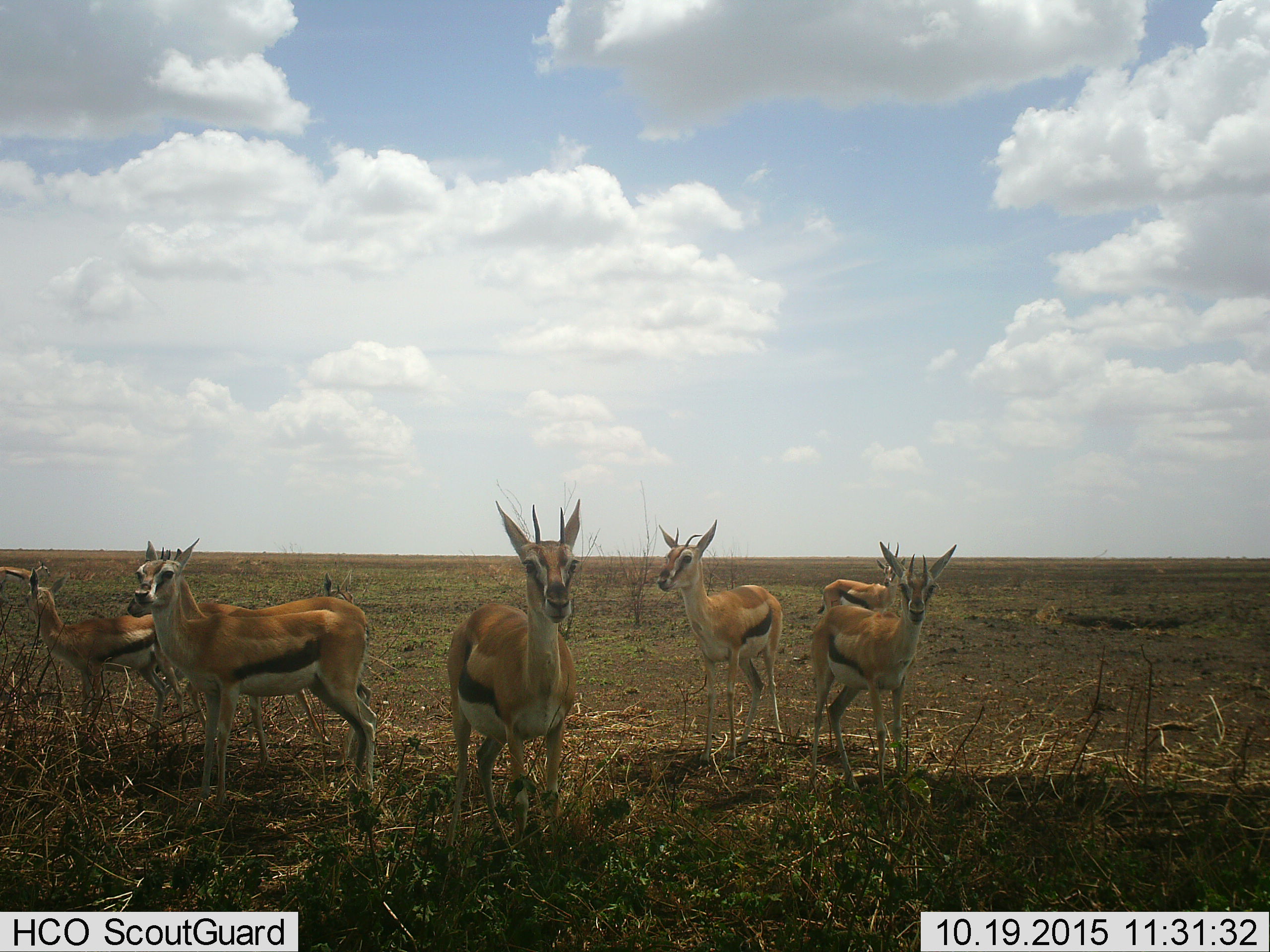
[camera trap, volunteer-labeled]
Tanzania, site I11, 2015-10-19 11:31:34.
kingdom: Animalia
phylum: Chordata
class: Mammalia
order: Artiodactyla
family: Bovidae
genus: Eudorcas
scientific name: Eudorcas thomsonii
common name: thomson's gazelle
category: gazellethomsons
Gazellethomsons (thomson's gazelle) (Eudorcas thomsonii), count 8. Behavior (volunteer vote fractions): standing 90%, resting 0%, moving 10%, interacting 0%. Young present (vote fraction): 30%. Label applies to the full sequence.